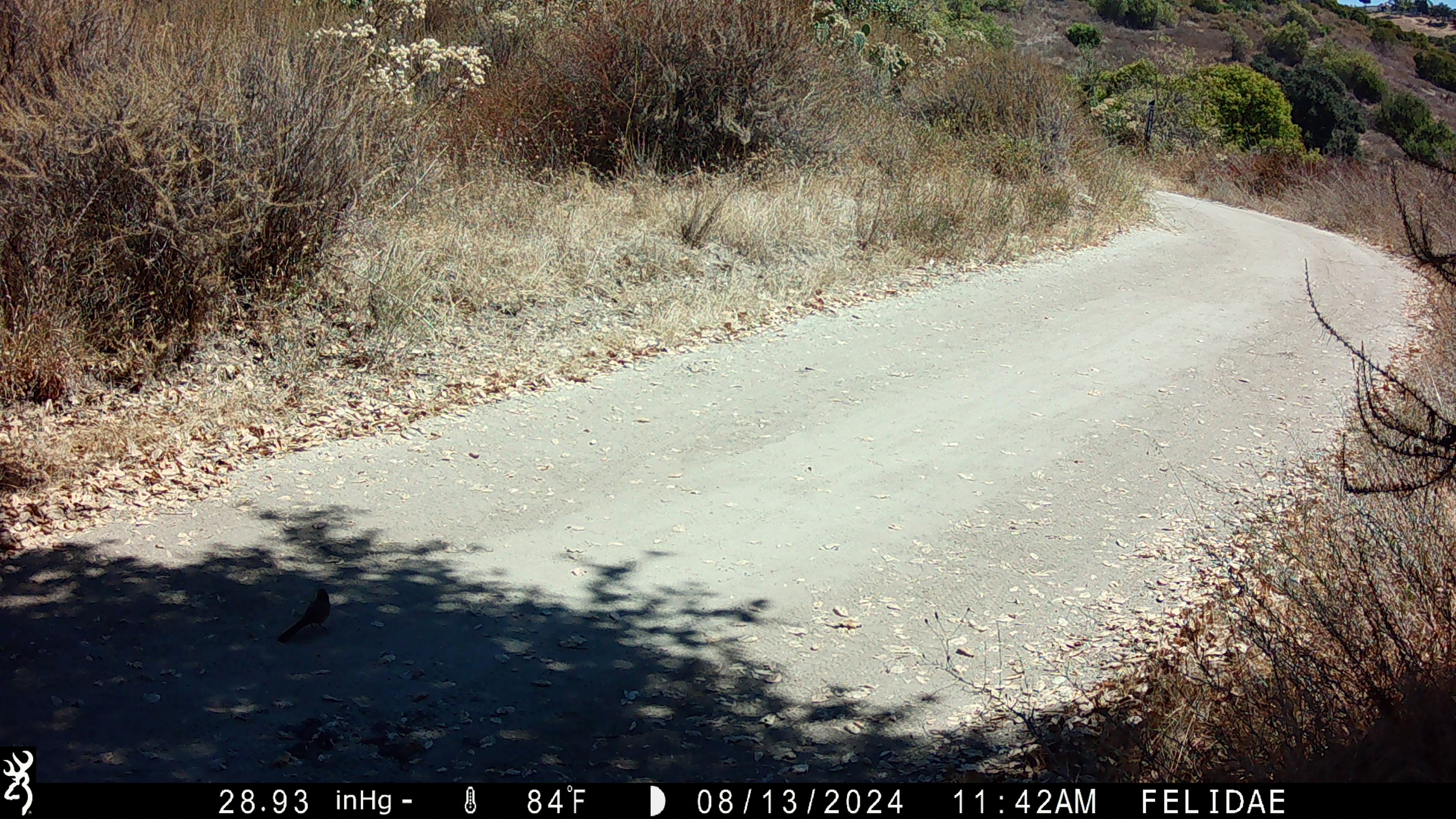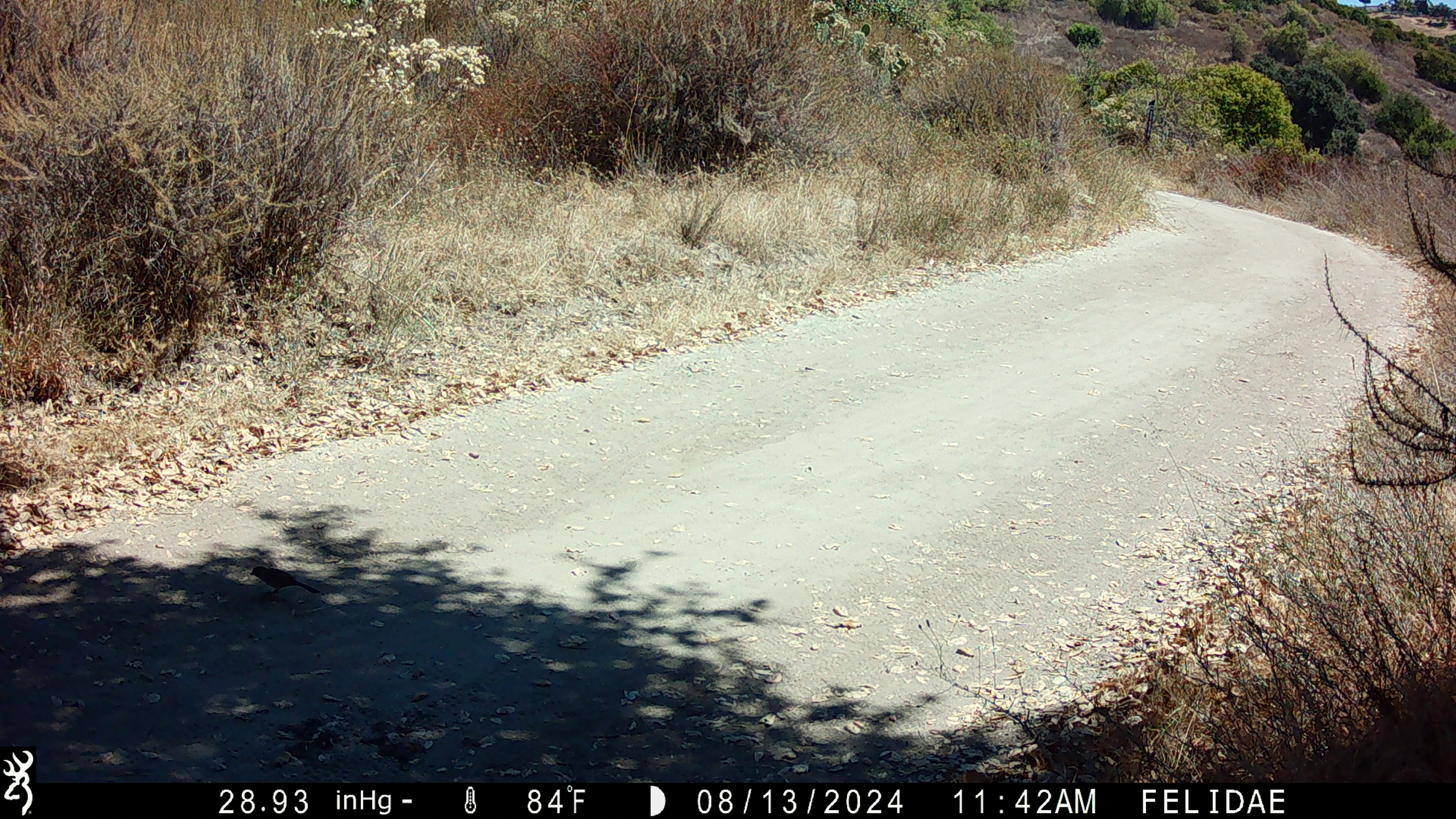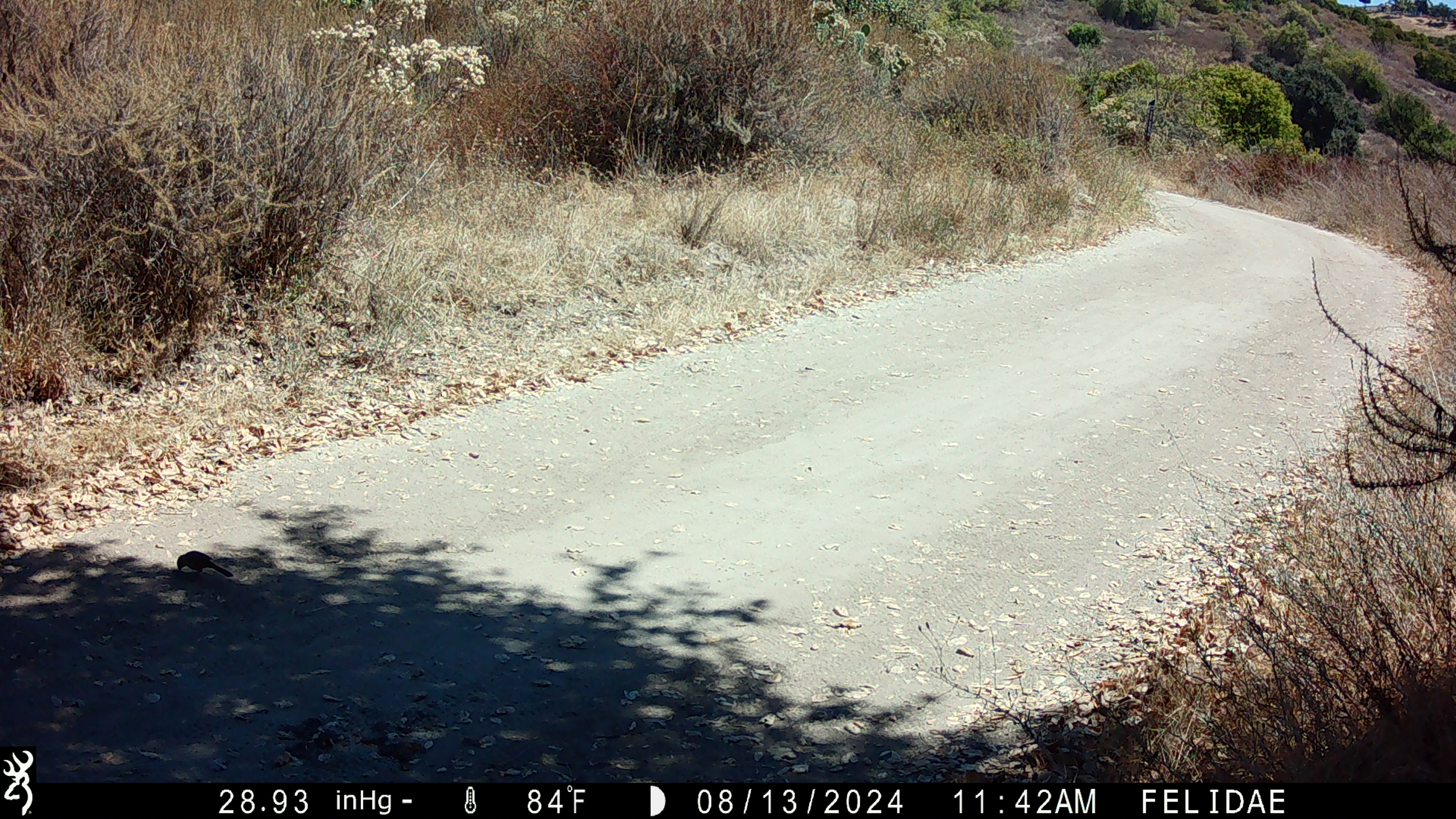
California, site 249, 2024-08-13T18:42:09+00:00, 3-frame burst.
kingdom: Animalia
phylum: Chordata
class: Aves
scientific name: Aves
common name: bird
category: unknown bird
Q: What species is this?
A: Unknown bird (bird) (Aves).